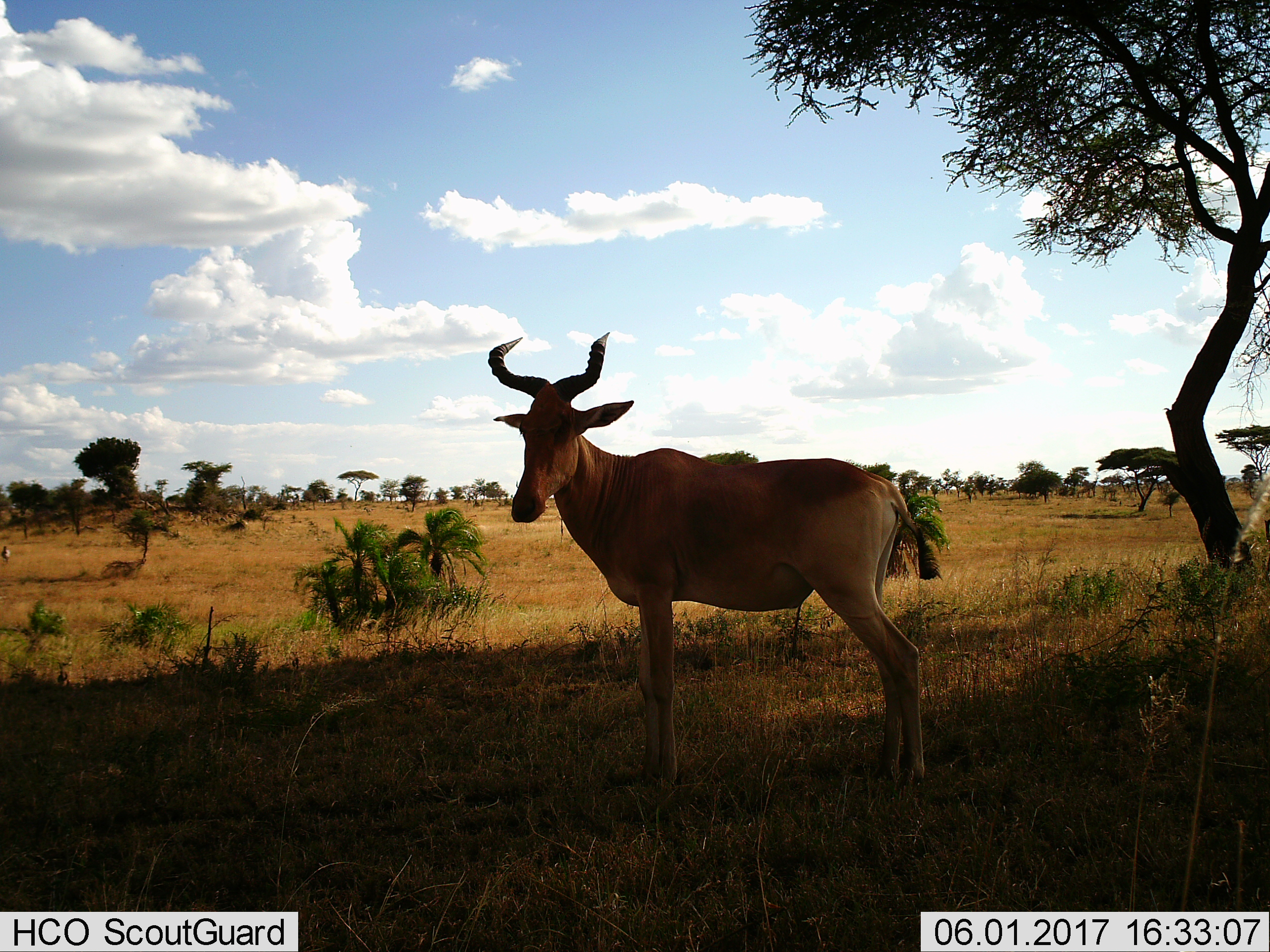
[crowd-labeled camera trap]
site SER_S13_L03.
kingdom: Animalia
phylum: Chordata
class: Mammalia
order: Artiodactyla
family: Bovidae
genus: Alcelaphus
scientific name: Alcelaphus buselaphus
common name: hartebeest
Hartebeest (Alcelaphus buselaphus), count 1. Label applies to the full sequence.